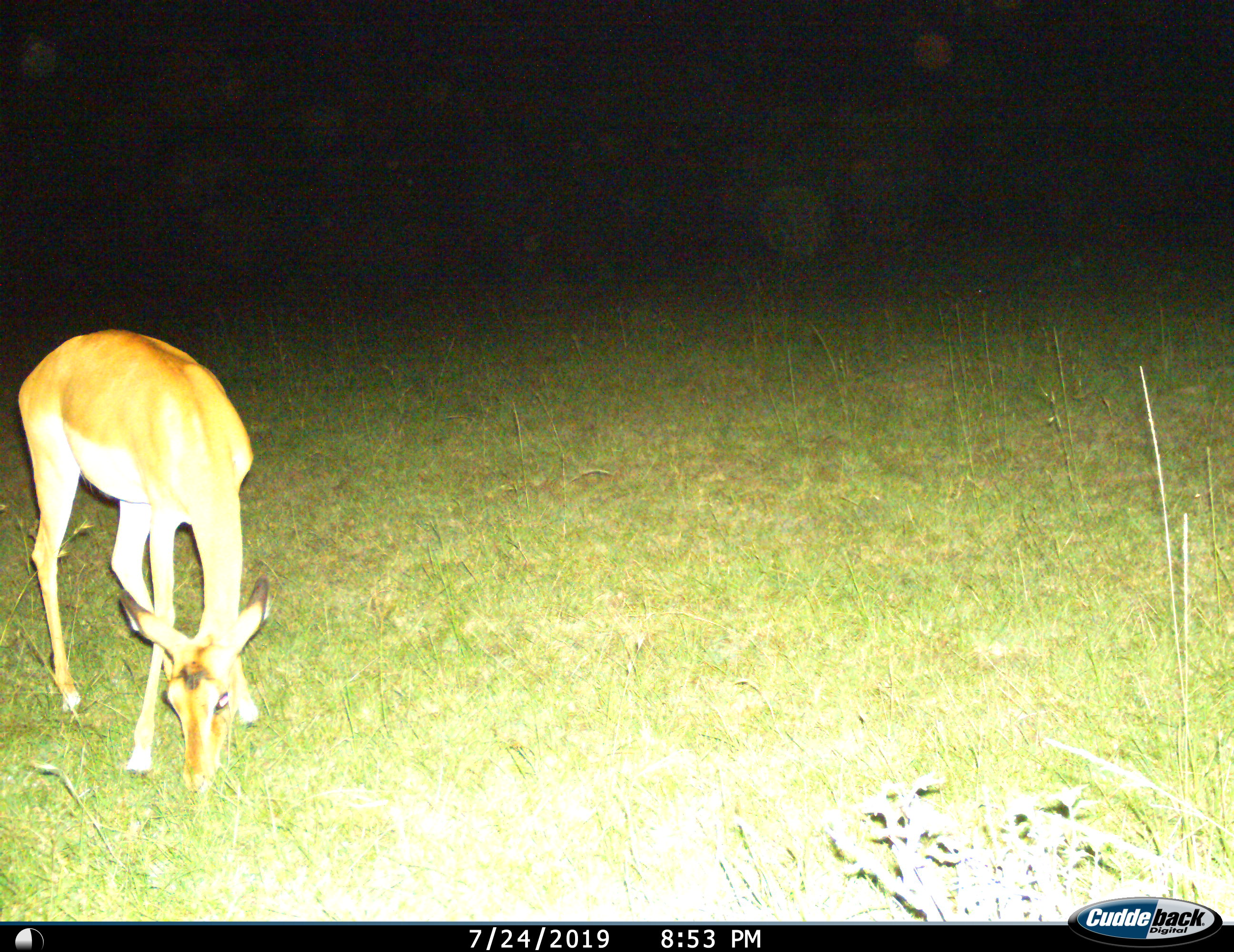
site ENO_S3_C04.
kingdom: Animalia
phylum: Chordata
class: Mammalia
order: Artiodactyla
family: Bovidae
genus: Aepyceros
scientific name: Aepyceros melampus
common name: impala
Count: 1.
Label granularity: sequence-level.